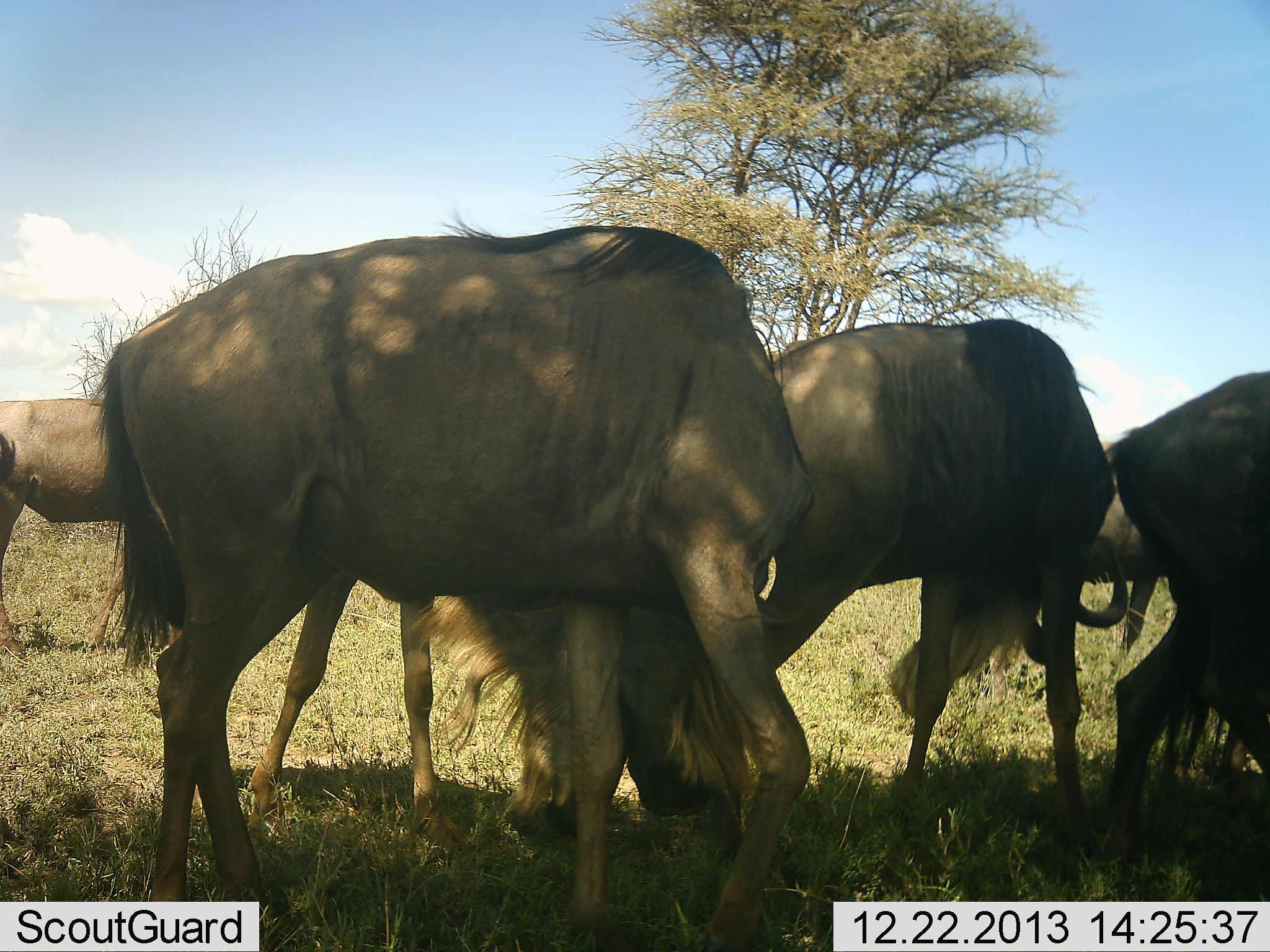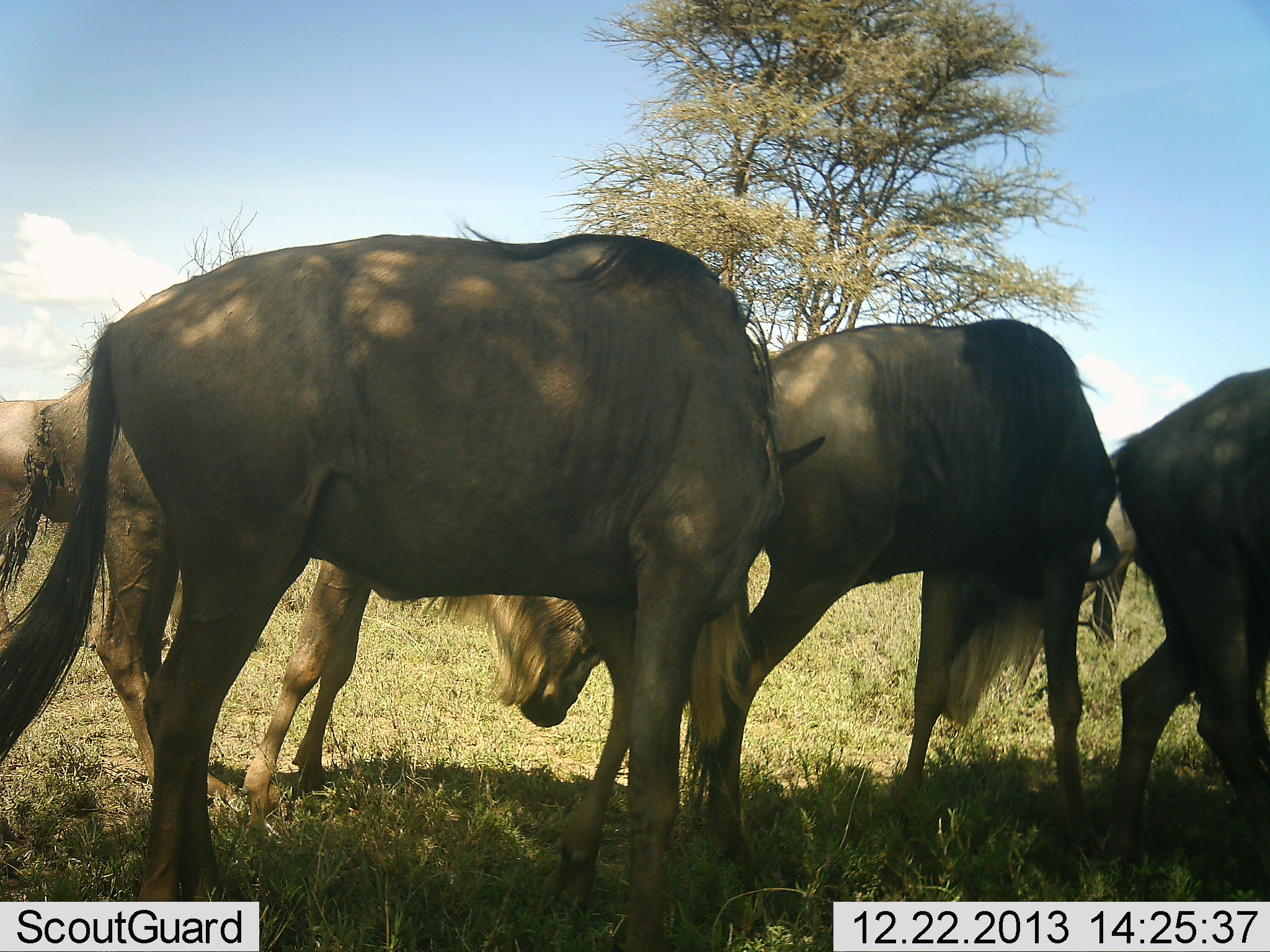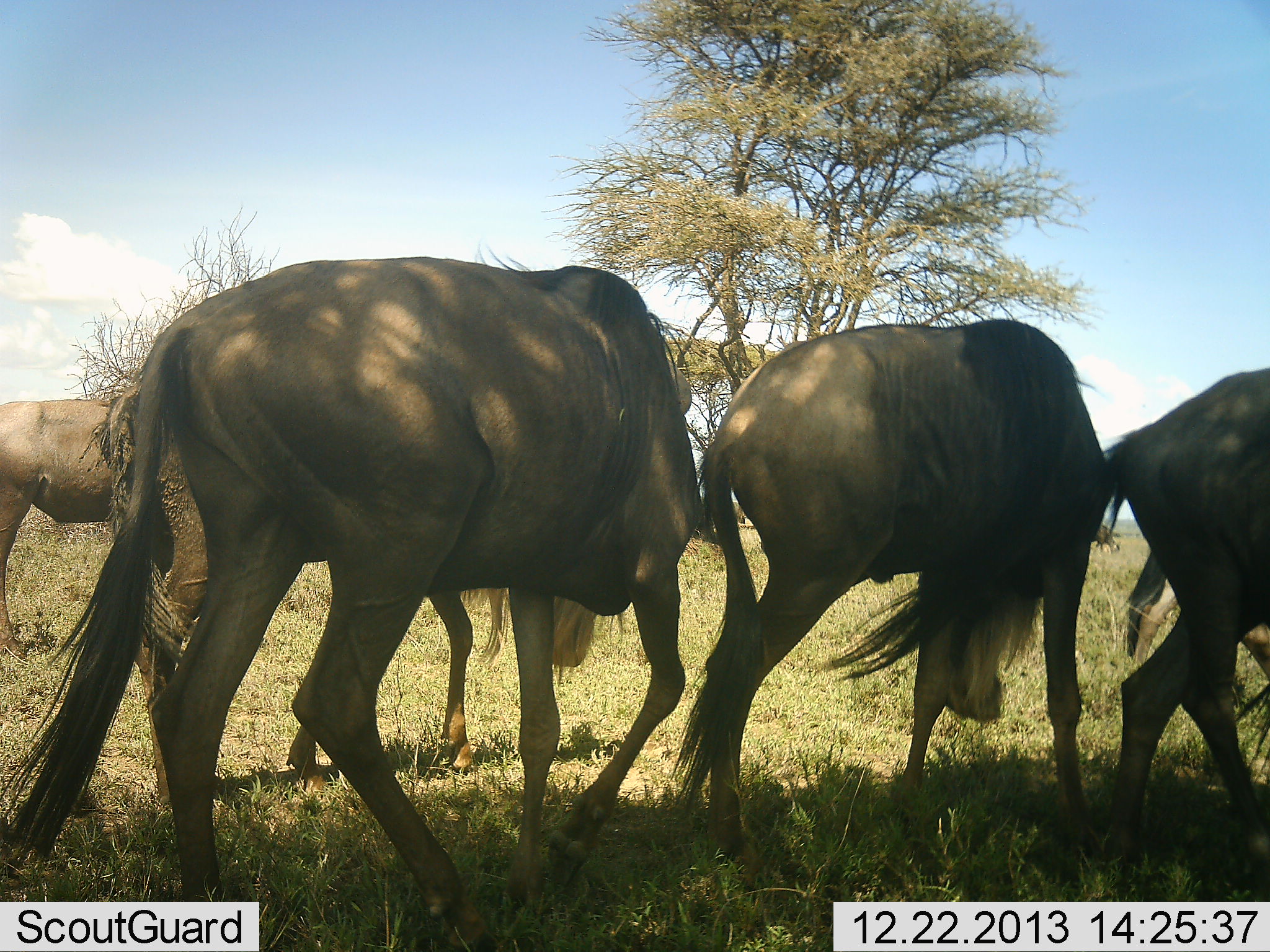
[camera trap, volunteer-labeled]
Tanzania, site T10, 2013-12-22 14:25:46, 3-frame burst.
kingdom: Animalia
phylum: Chordata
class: Mammalia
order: Artiodactyla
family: Bovidae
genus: Connochaetes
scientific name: Connochaetes taurinus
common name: blue wildebeest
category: wildebeest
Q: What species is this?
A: Wildebeest (blue wildebeest) (Connochaetes taurinus).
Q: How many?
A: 6.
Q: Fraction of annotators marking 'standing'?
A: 80%.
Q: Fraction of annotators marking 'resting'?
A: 0%.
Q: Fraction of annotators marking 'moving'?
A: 40%.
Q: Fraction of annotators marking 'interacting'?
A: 30%.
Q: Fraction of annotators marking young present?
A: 0%.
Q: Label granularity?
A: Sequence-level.